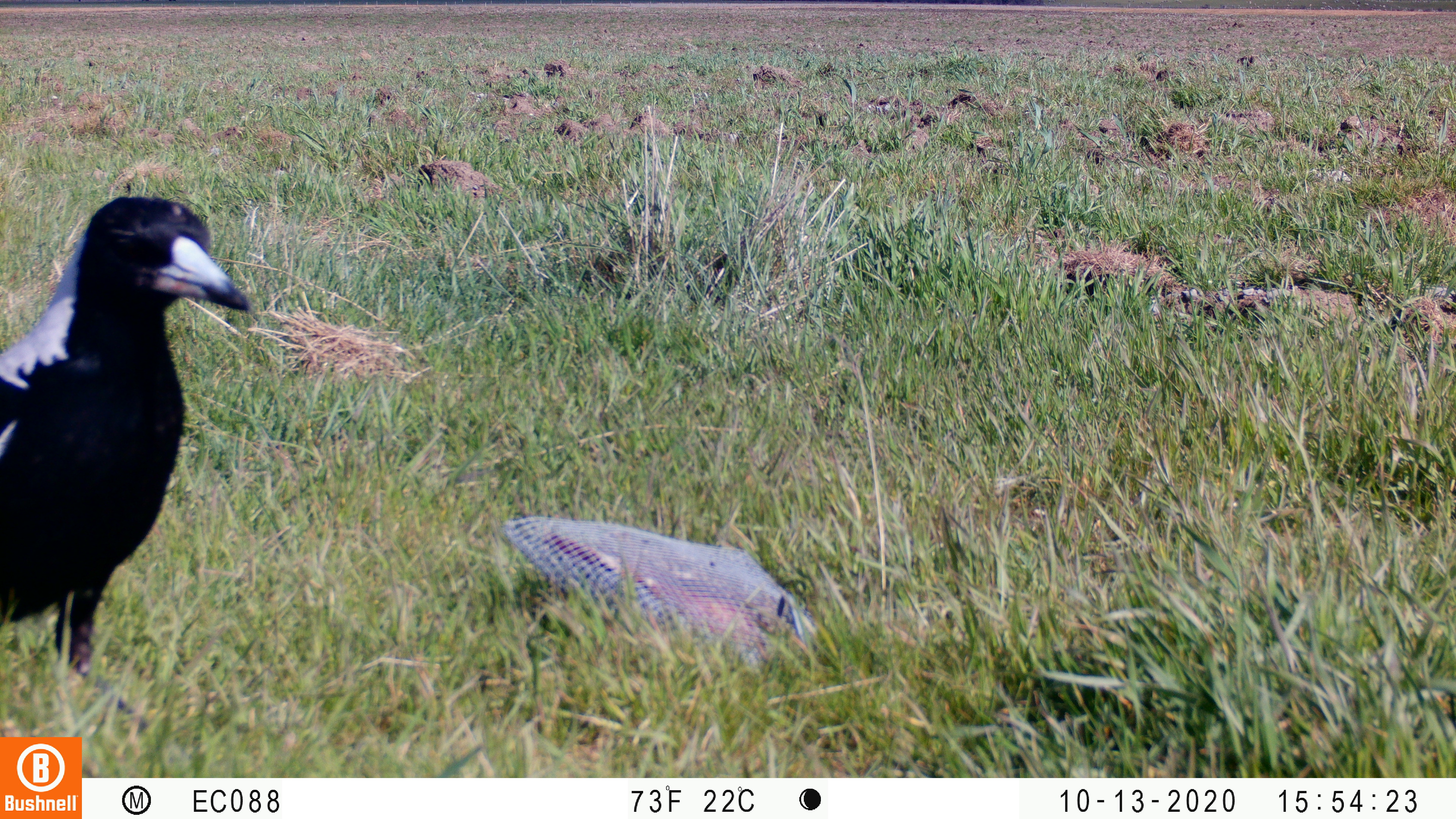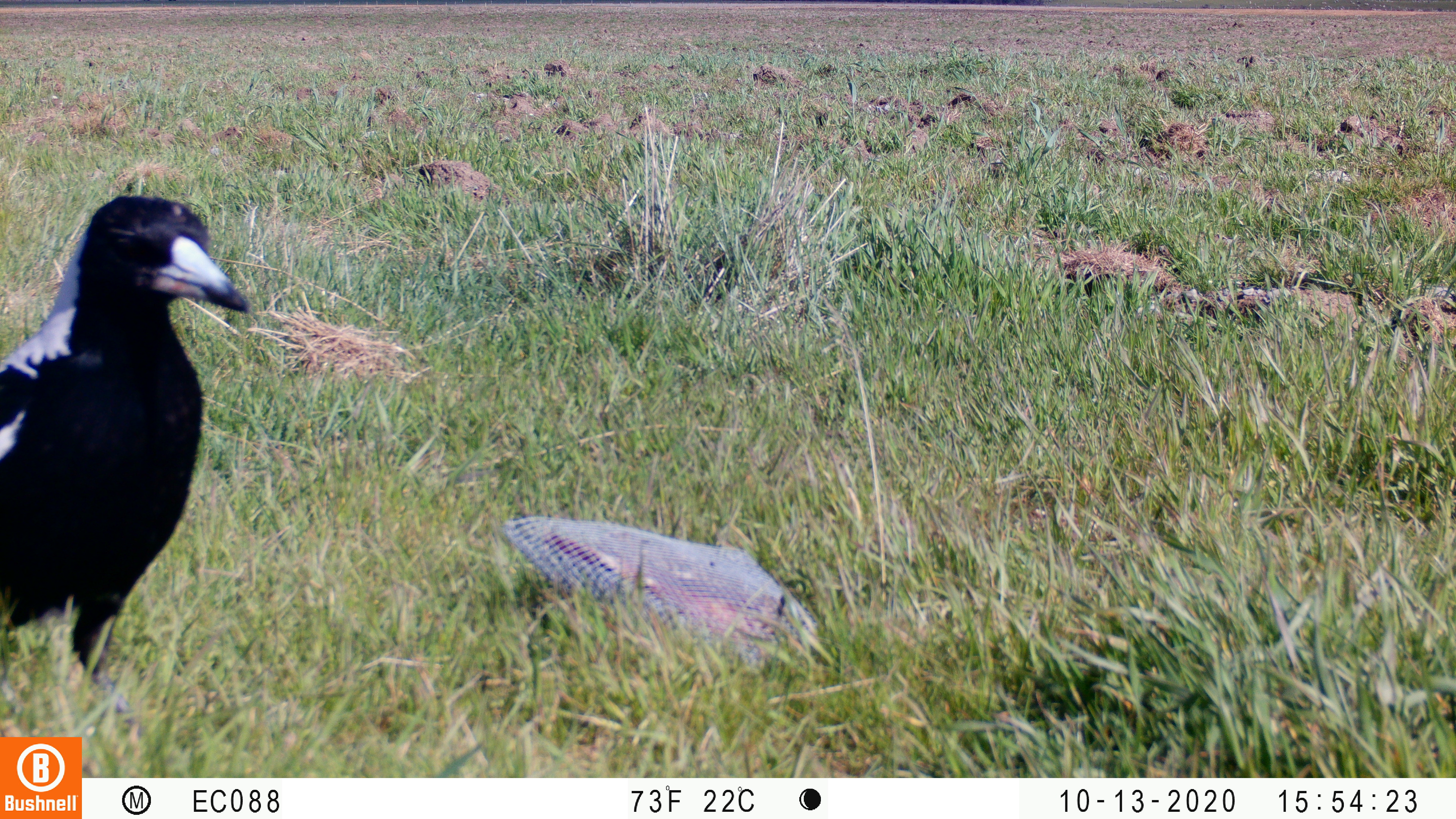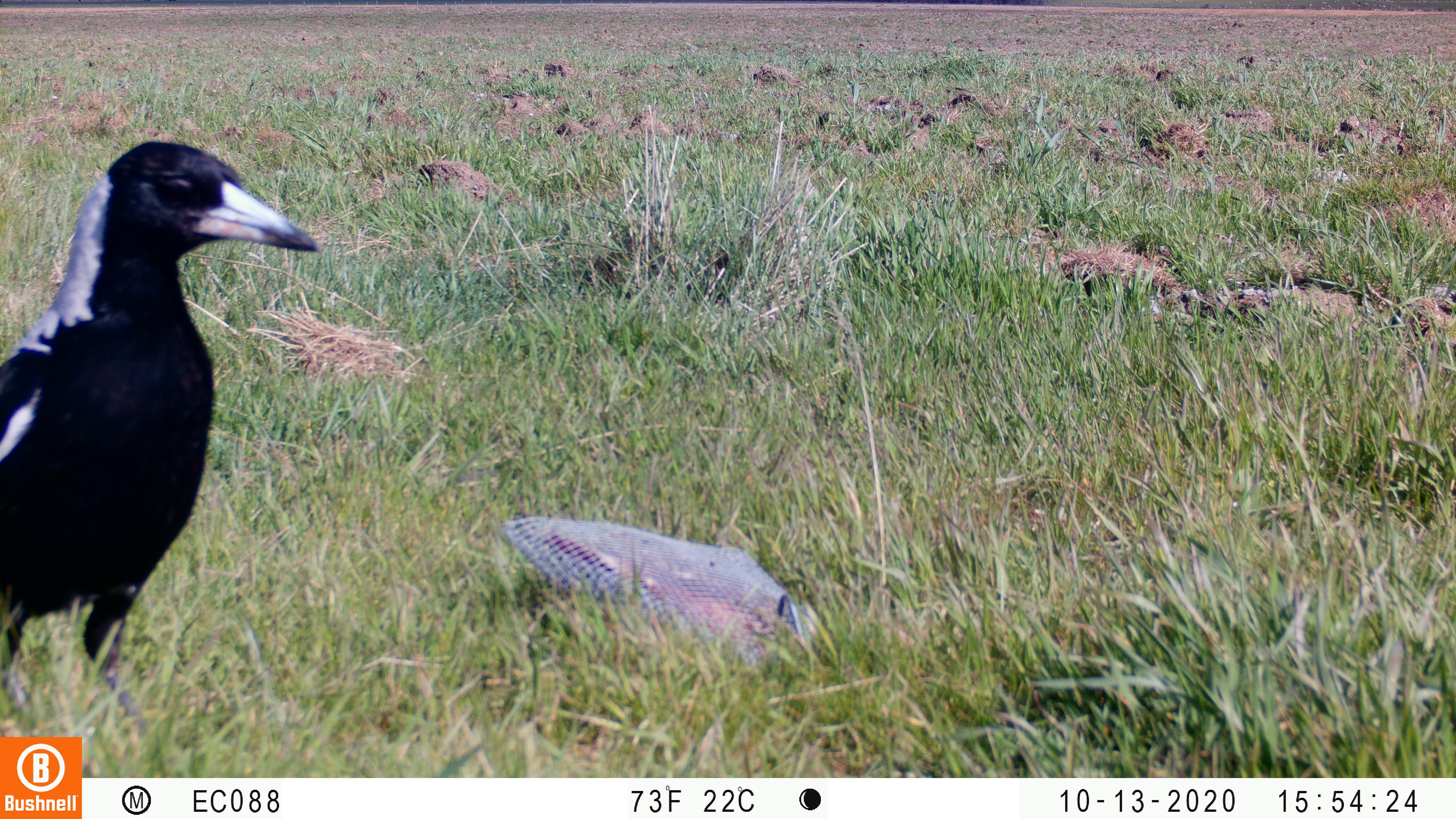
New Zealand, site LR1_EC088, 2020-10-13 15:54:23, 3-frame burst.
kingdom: Animalia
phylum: Chordata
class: Aves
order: Passeriformes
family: Artamidae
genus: Gymnorhina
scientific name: Gymnorhina tibicen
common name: australian magpie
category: magpie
Magpie (australian magpie) (Gymnorhina tibicen).